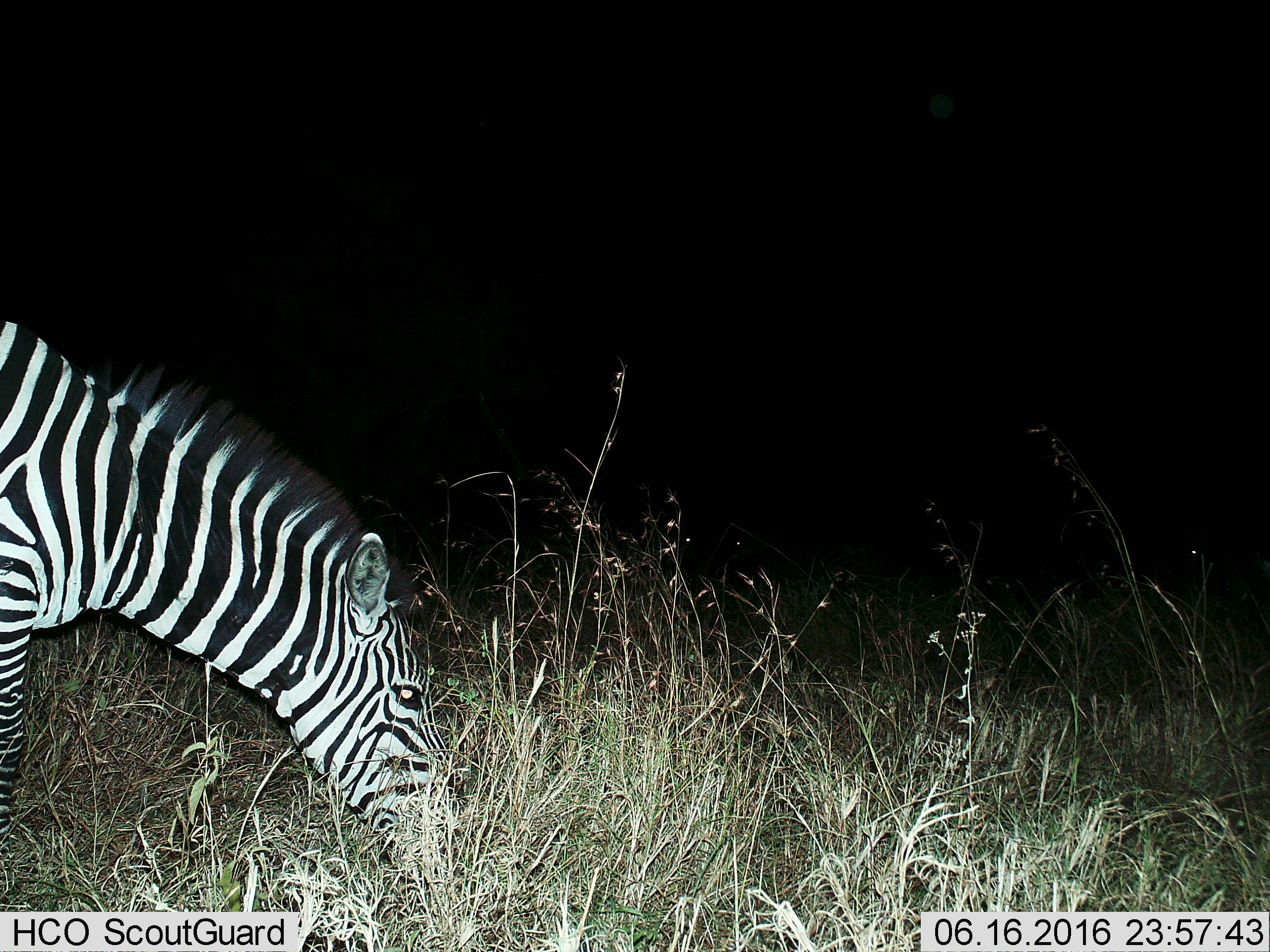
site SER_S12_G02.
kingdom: Animalia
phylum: Chordata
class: Mammalia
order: Perissodactyla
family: Equidae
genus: Equus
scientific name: Equus quagga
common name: plains zebra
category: zebraplains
Zebraplains (plains zebra) (Equus quagga), count 1. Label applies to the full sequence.